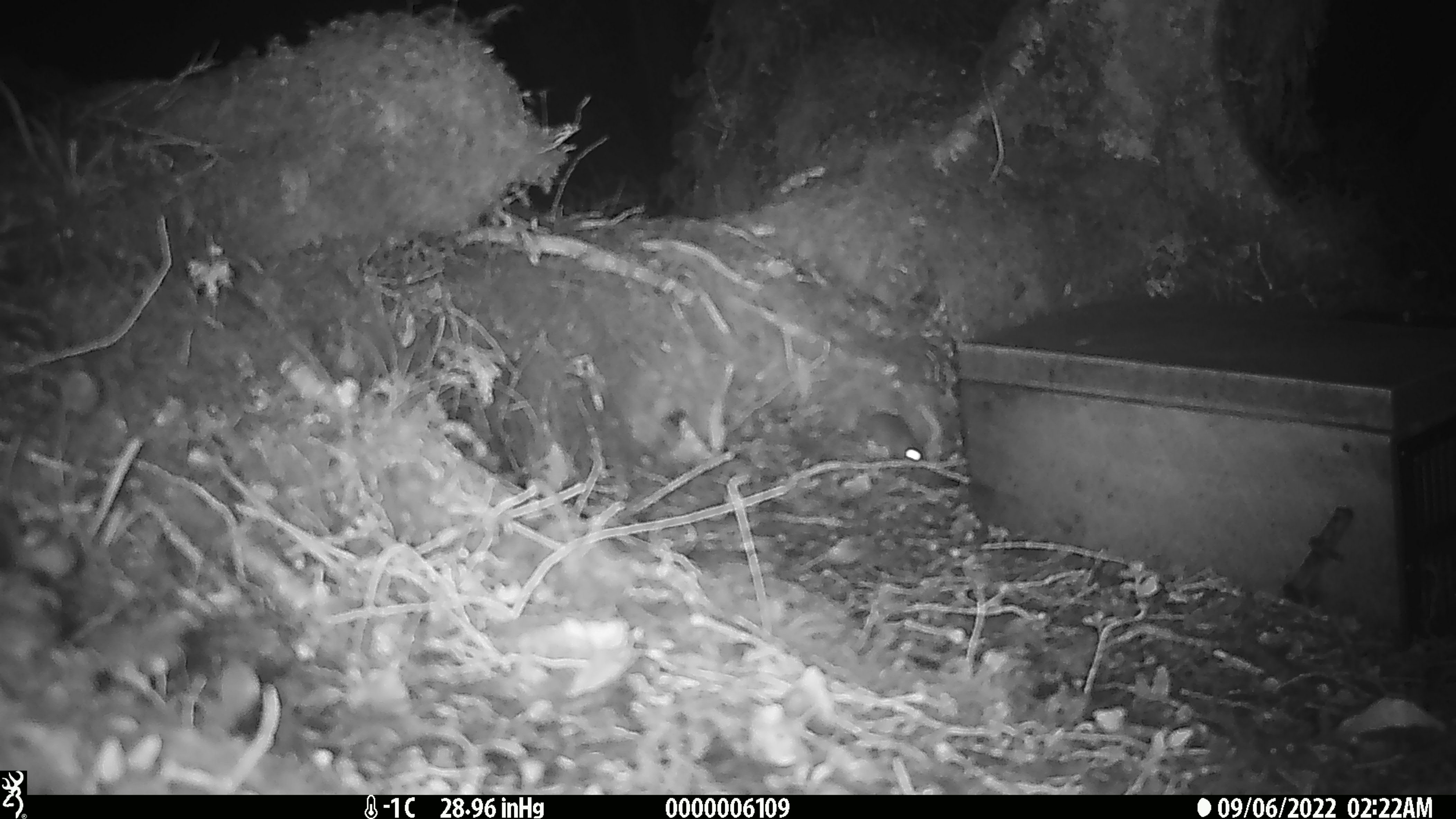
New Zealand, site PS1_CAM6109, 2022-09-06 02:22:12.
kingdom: Animalia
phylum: Chordata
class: Mammalia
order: Rodentia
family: Muridae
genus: Mus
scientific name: Mus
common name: mouse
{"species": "mouse (Mus)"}